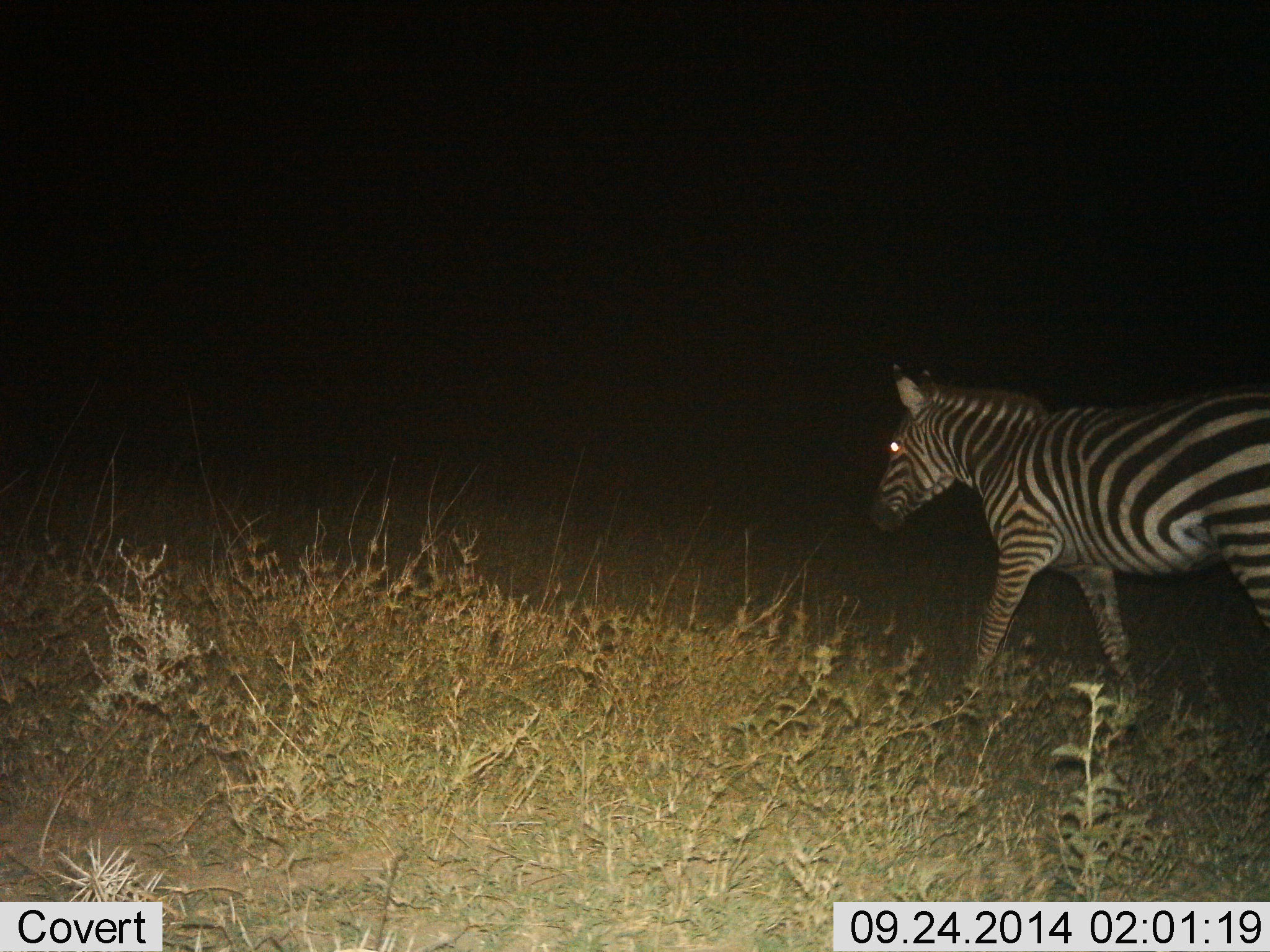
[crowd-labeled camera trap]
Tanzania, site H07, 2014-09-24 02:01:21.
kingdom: Animalia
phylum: Chordata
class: Mammalia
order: Perissodactyla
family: Equidae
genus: Equus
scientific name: Equus quagga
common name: plains zebra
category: zebra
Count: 1.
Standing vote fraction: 0%.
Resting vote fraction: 0%.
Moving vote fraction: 100%.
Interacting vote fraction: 0%.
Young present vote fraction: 0%.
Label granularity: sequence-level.